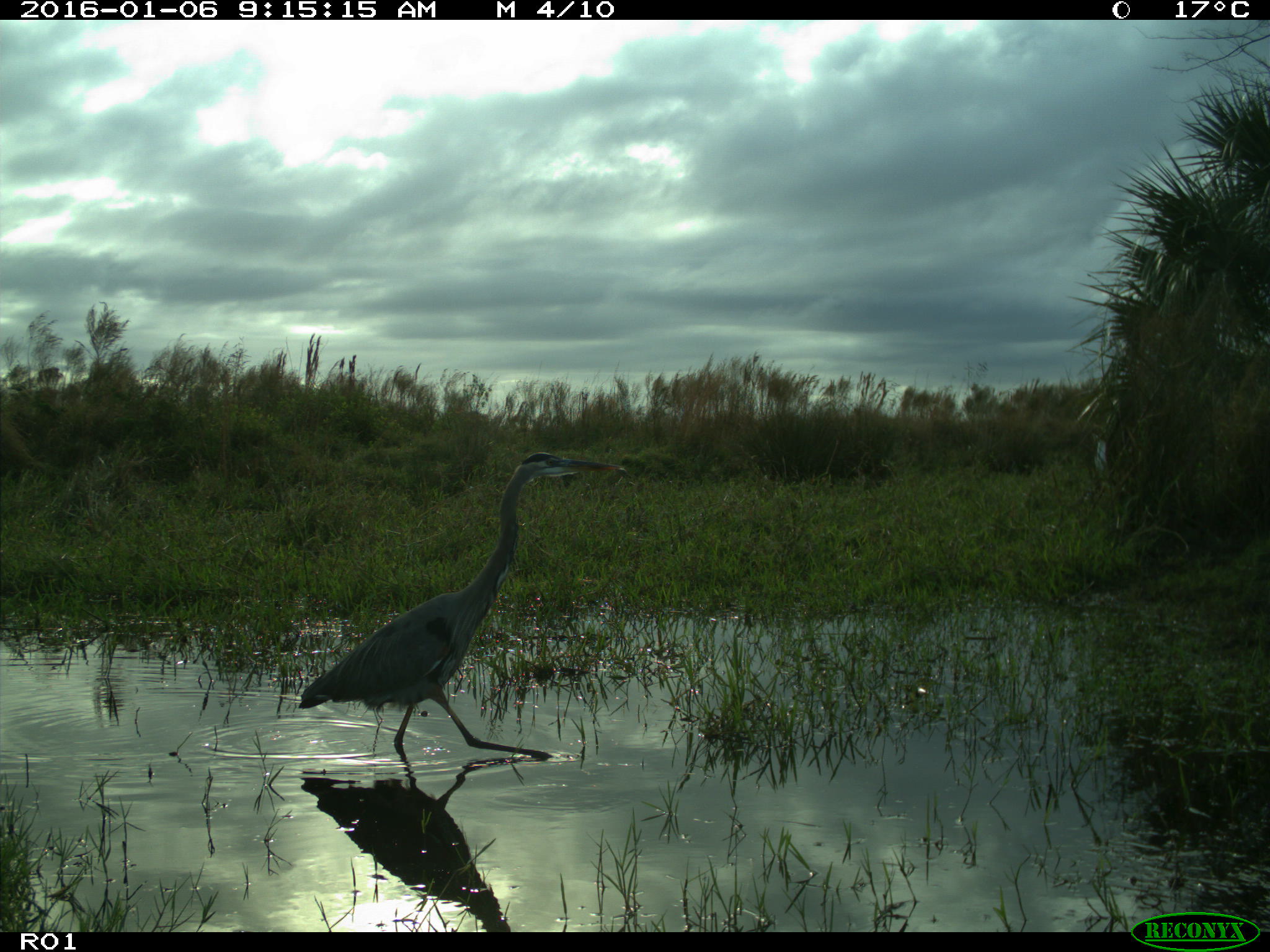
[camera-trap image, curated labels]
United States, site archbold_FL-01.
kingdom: Animalia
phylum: Chordata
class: Aves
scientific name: Aves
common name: birds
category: unidentified bird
Unidentified bird (birds) (Aves).